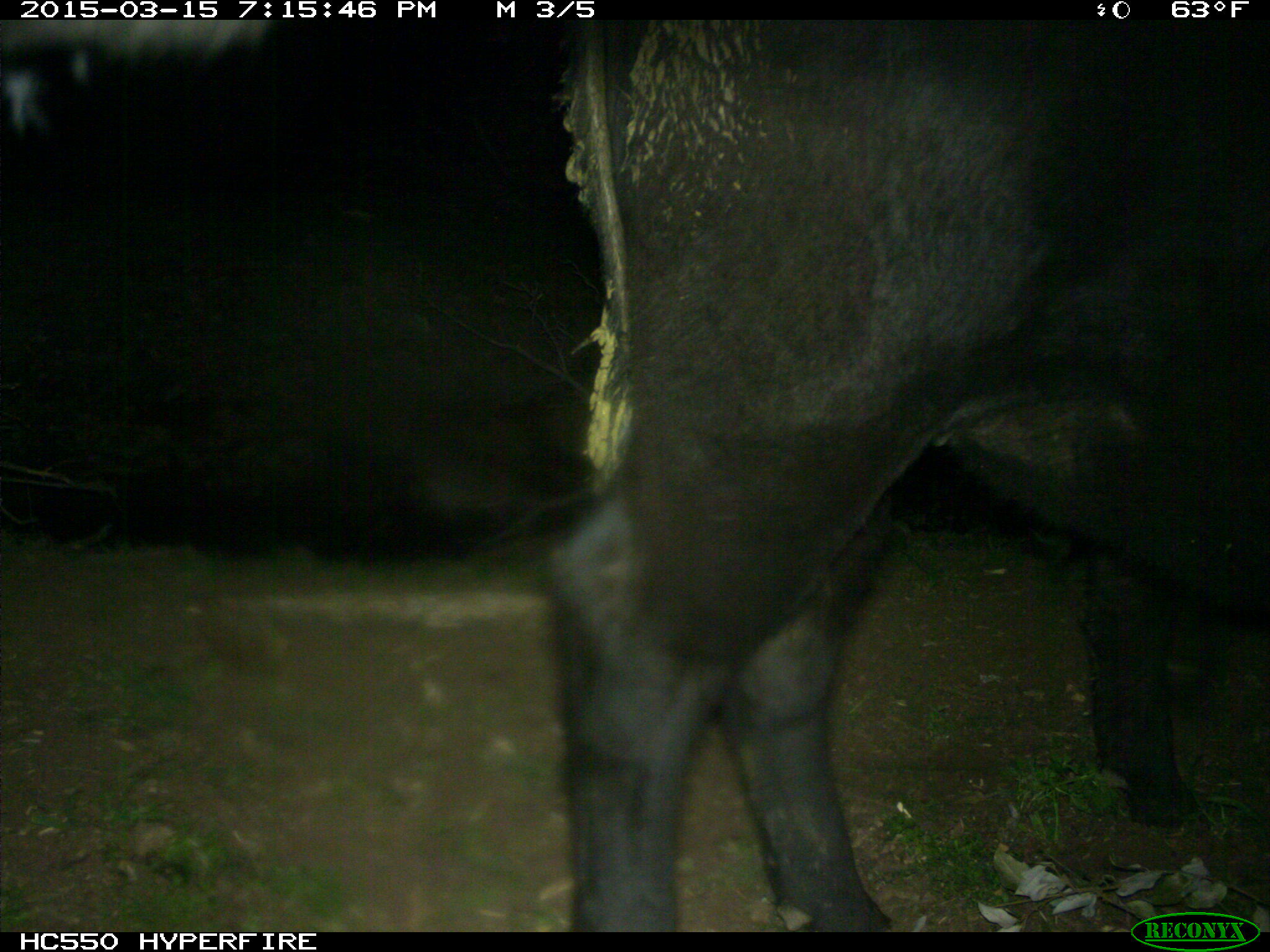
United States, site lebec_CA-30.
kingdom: Animalia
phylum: Chordata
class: Mammalia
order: Artiodactyla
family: Bovidae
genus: Bos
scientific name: Bos taurus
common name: domestic cow